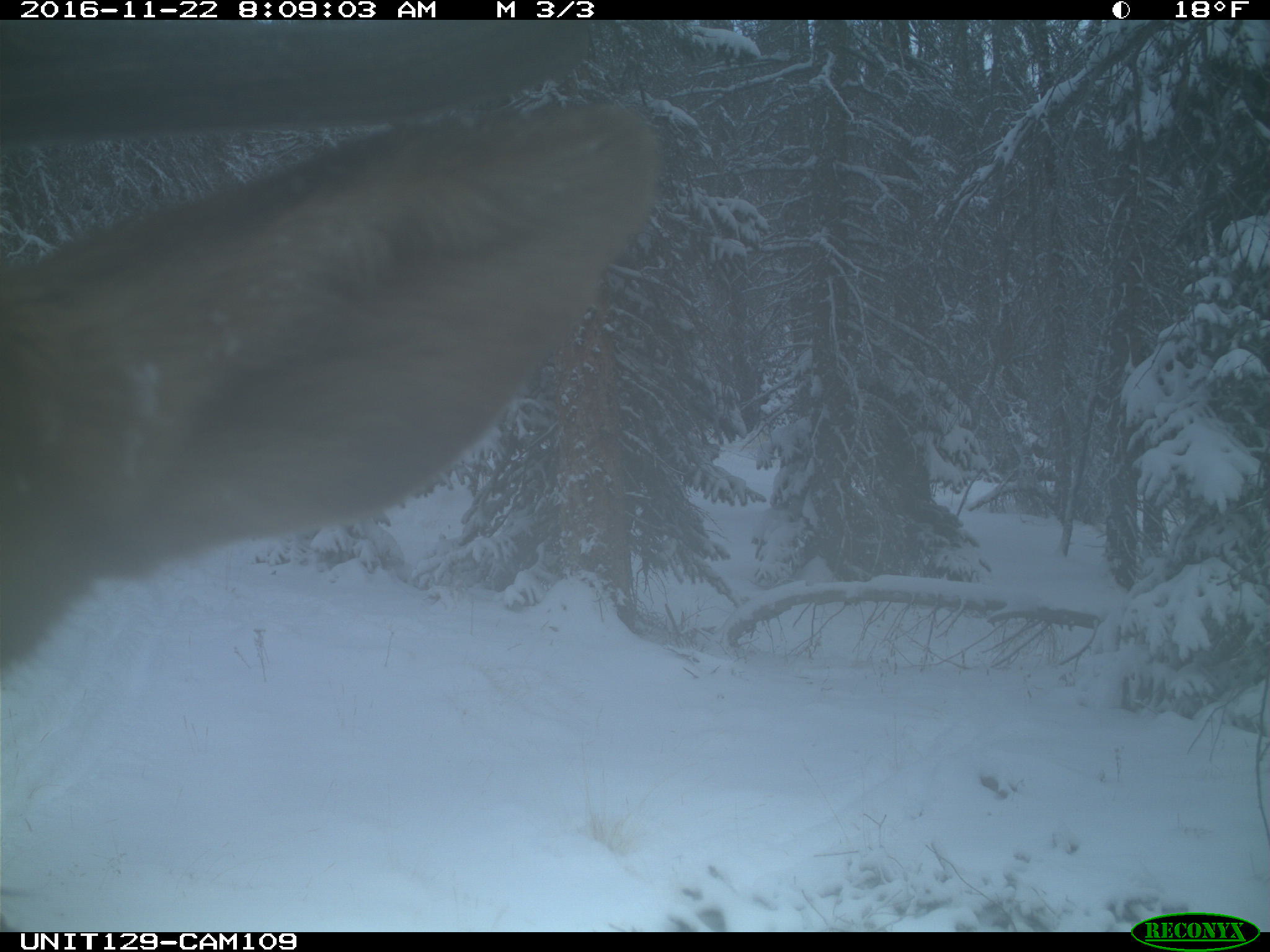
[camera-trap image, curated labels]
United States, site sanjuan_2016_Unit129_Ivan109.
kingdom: Animalia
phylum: Chordata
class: Mammalia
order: Artiodactyla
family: Cervidae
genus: Cervus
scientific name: Cervus elaphus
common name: red deer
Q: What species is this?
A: Cervus elaphus (red deer).